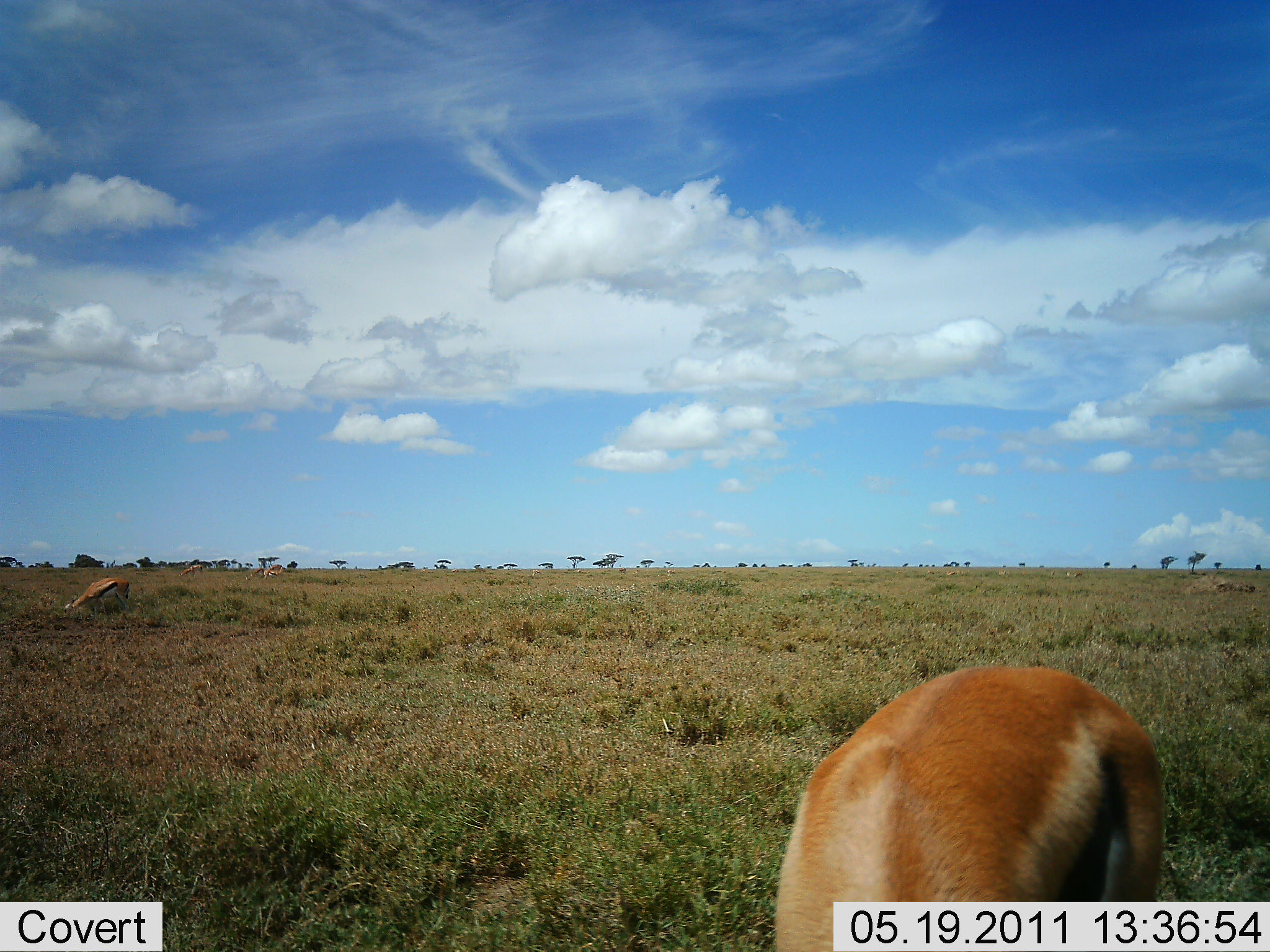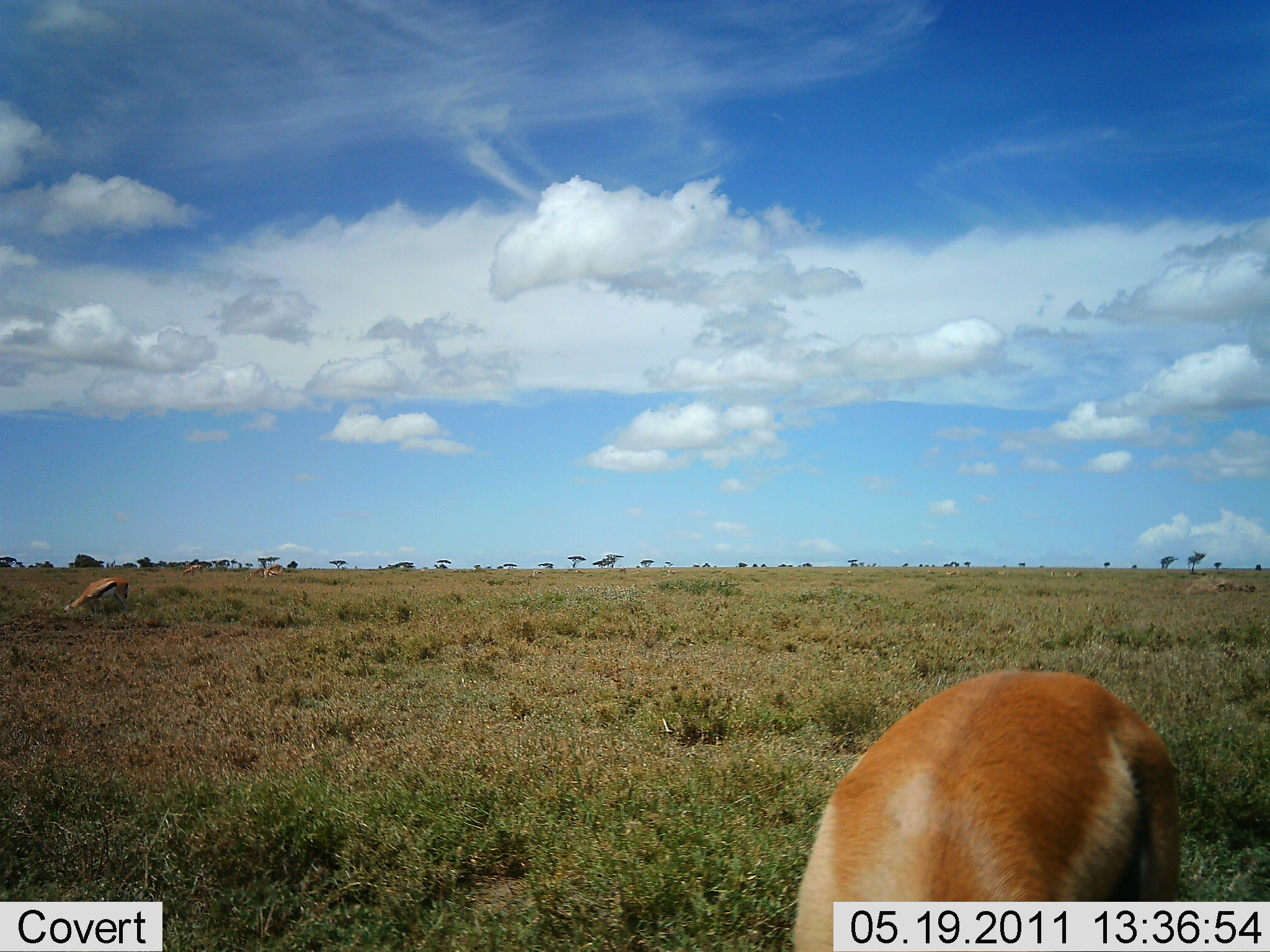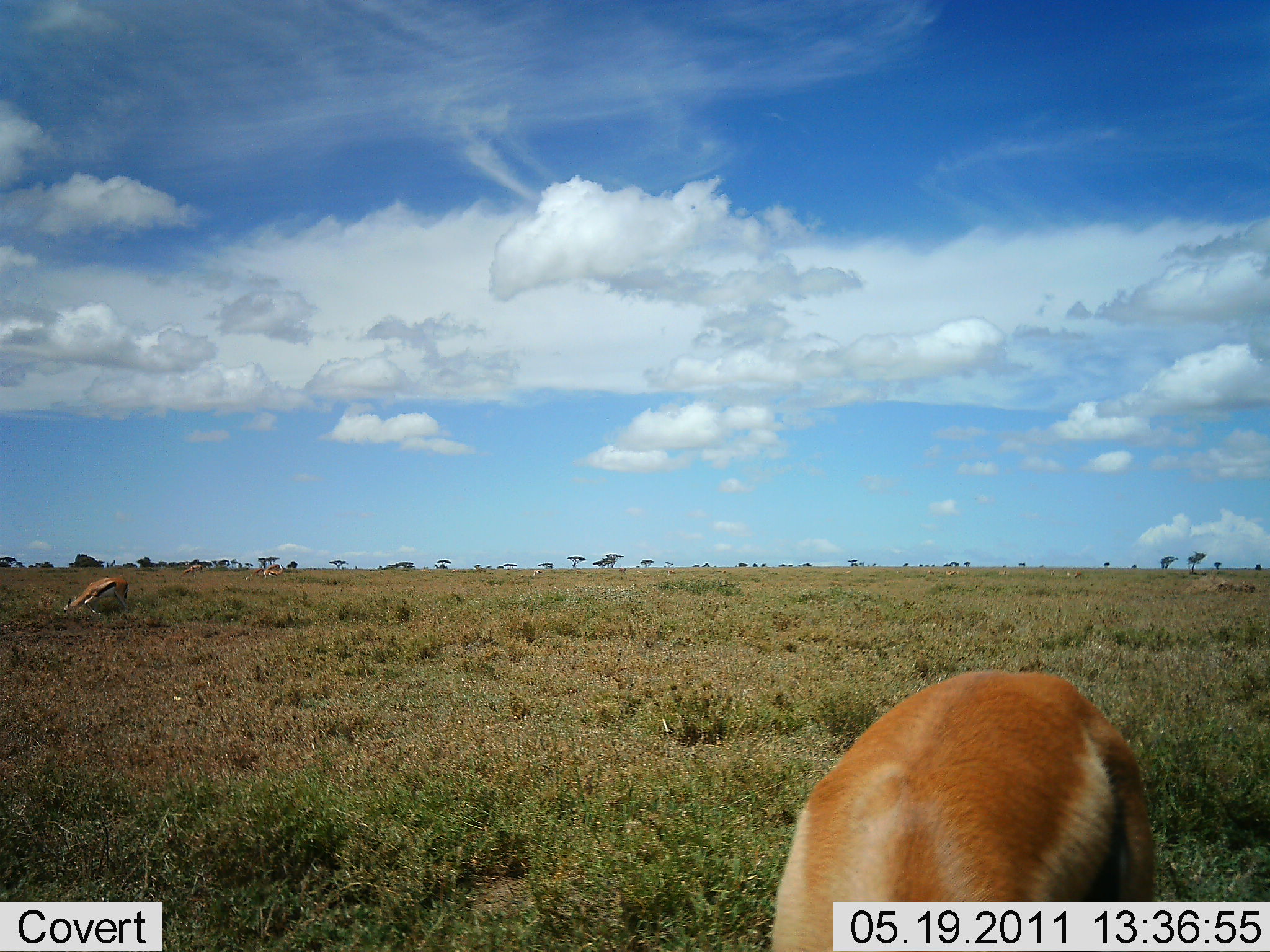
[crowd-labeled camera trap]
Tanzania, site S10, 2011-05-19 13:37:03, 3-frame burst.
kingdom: Animalia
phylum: Chordata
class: Mammalia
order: Artiodactyla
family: Bovidae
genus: Eudorcas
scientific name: Eudorcas thomsonii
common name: thomson's gazelle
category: gazellethomsons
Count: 2.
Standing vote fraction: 18%.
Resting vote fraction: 0%.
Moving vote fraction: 0%.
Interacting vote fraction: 0%.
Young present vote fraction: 0%.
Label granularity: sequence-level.